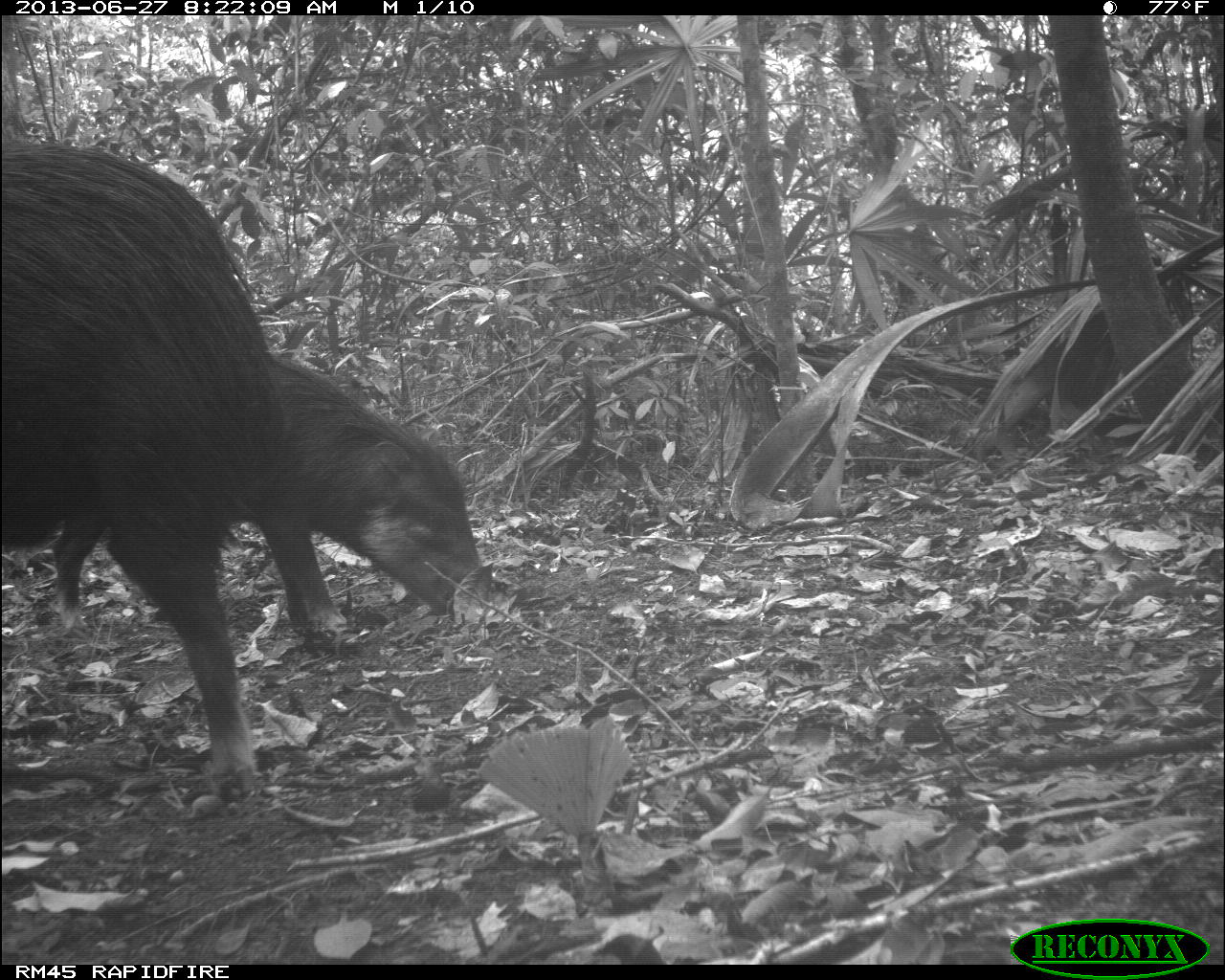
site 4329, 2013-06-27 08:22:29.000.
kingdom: Animalia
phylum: Chordata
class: Mammalia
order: Artiodactyla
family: Tayassuidae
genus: Tayassu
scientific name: Tayassu pecari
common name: white-lipped peccary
Tayassu pecari (white-lipped peccary), count 3.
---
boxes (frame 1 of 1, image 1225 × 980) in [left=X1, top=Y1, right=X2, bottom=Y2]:
tayassu pecari: [left=1, top=142, right=284, bottom=802]; [left=49, top=349, right=483, bottom=639]